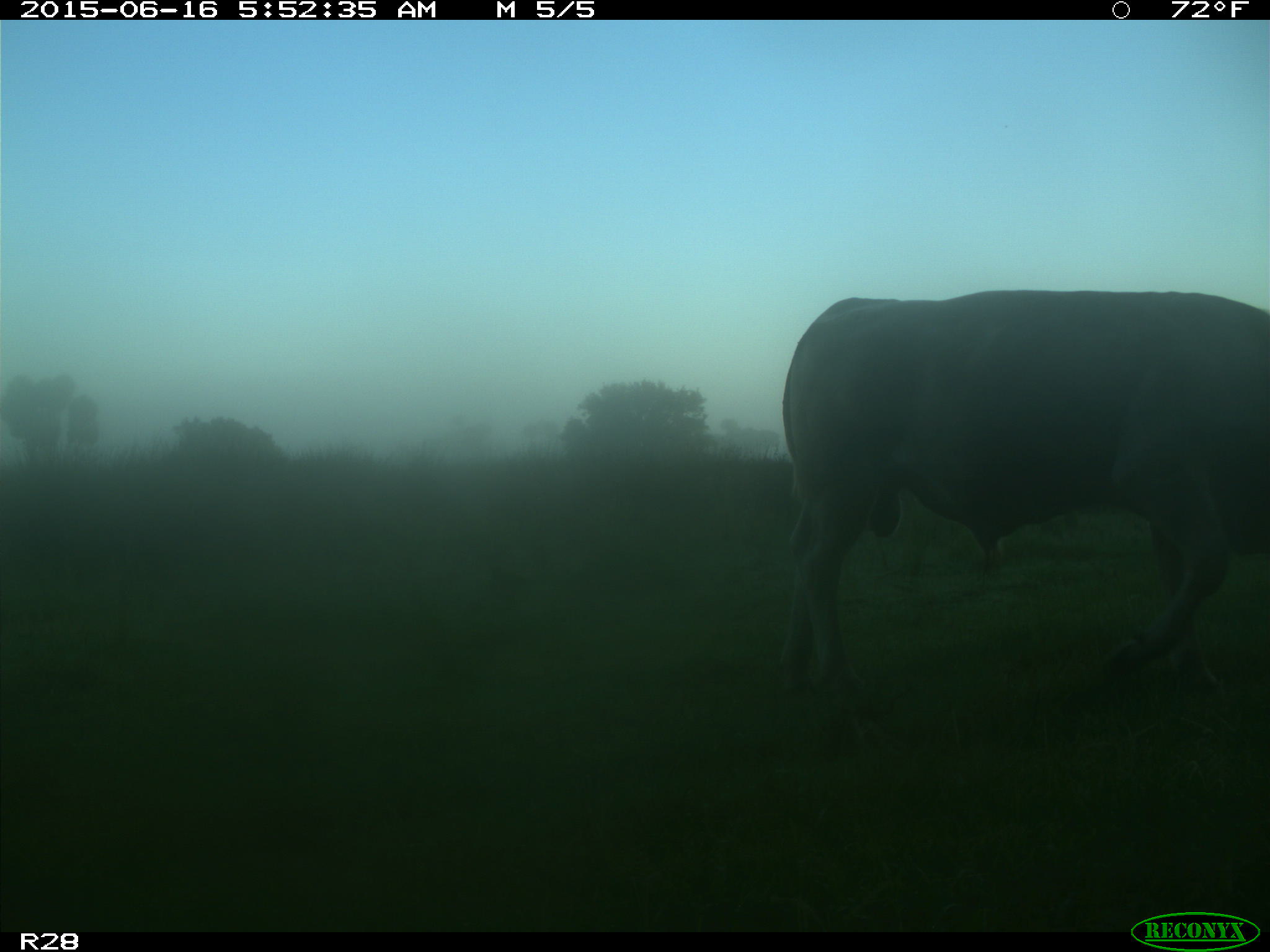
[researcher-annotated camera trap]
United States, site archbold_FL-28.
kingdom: Animalia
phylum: Chordata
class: Mammalia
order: Artiodactyla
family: Bovidae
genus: Bos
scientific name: Bos taurus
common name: domestic cow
Bos taurus (domestic cow).